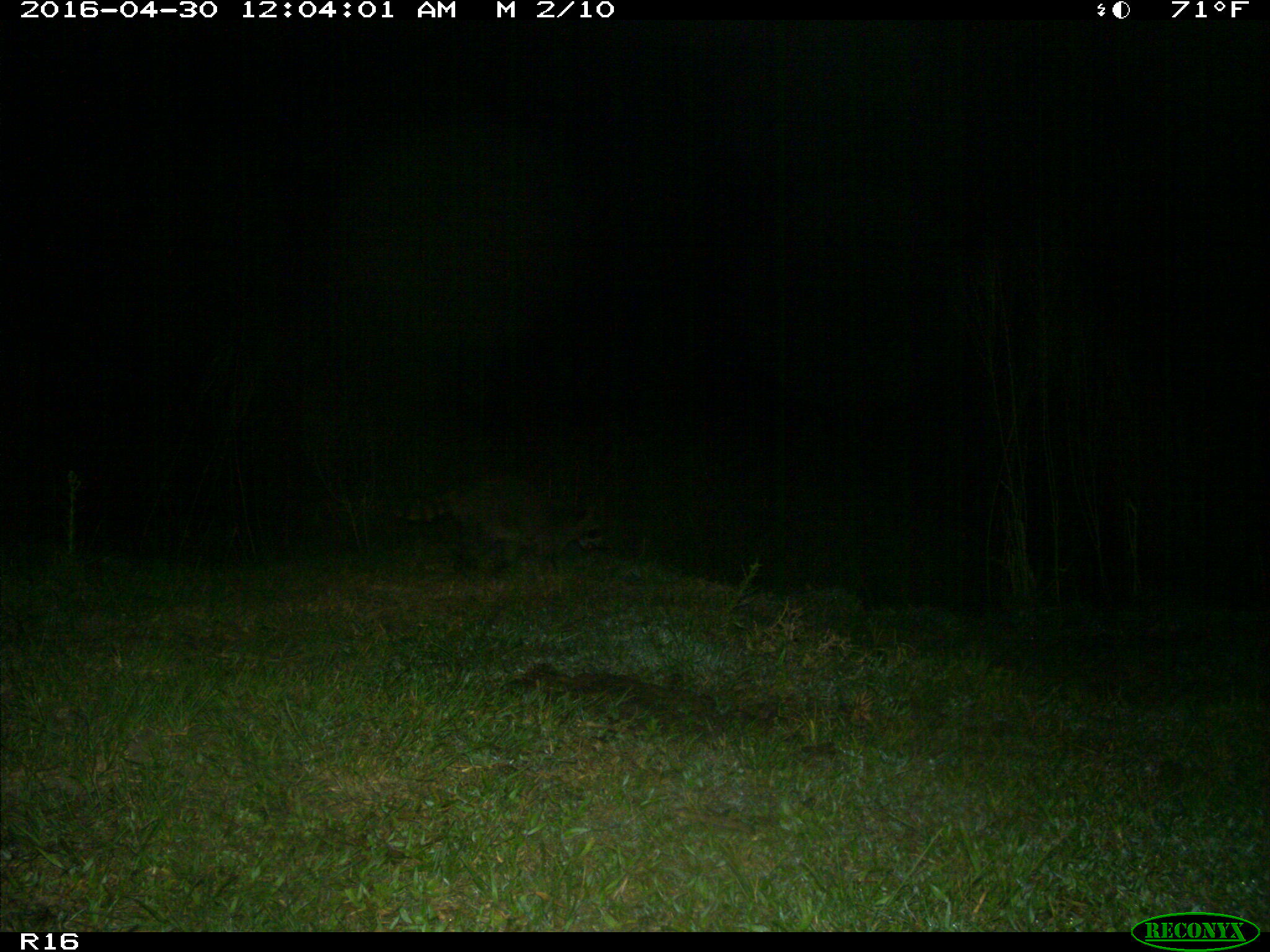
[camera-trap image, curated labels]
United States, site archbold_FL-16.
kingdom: Animalia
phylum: Chordata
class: Mammalia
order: Carnivora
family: Procyonidae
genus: Procyon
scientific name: Procyon lotor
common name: common raccoon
Procyon lotor (common raccoon).